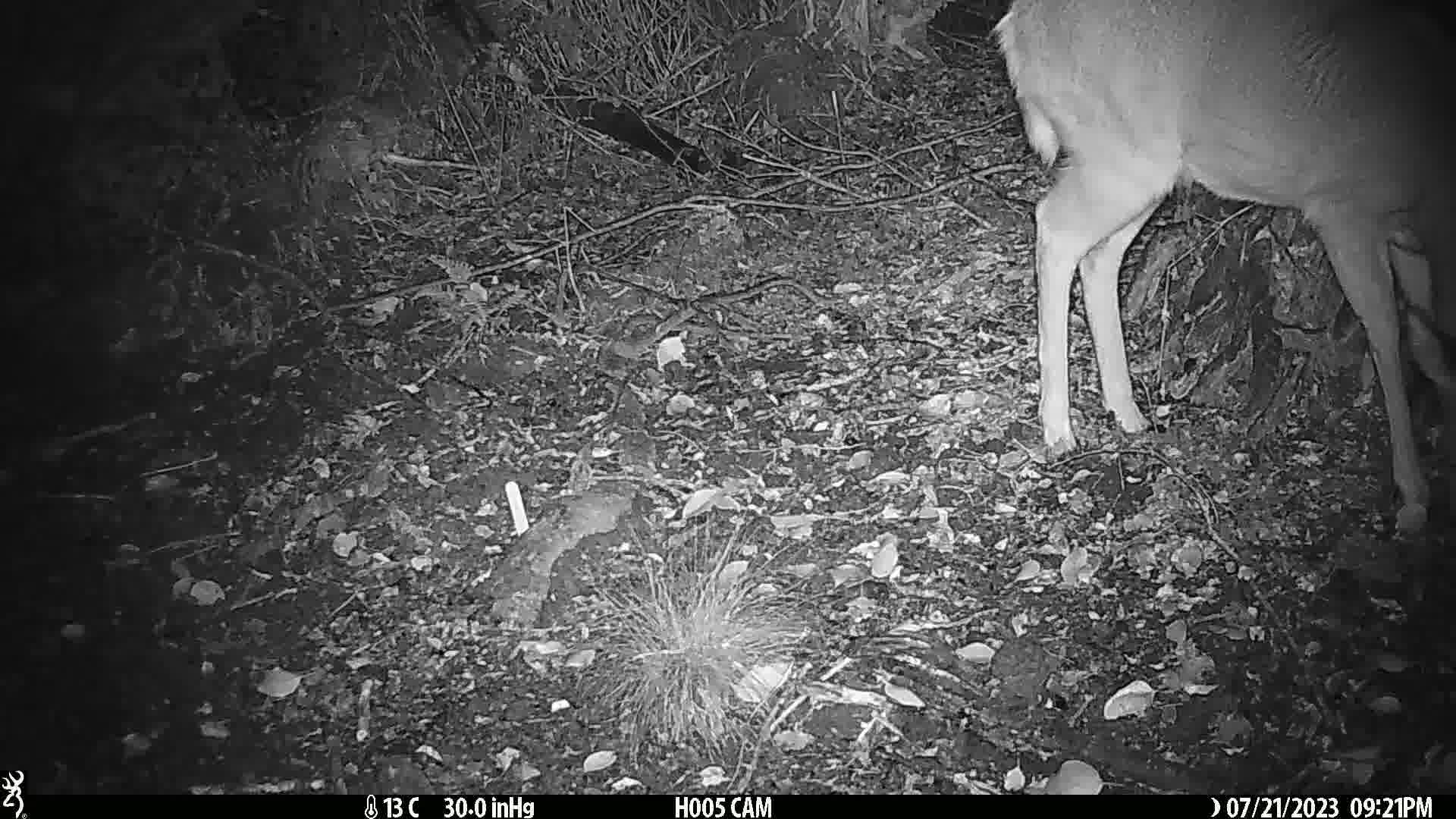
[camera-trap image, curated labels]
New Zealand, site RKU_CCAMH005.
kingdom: Animalia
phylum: Chordata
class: Mammalia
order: Artiodactyla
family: Cervidae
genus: Odocoileus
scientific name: Odocoileus virginianus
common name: white-tailed deer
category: white tailed deer